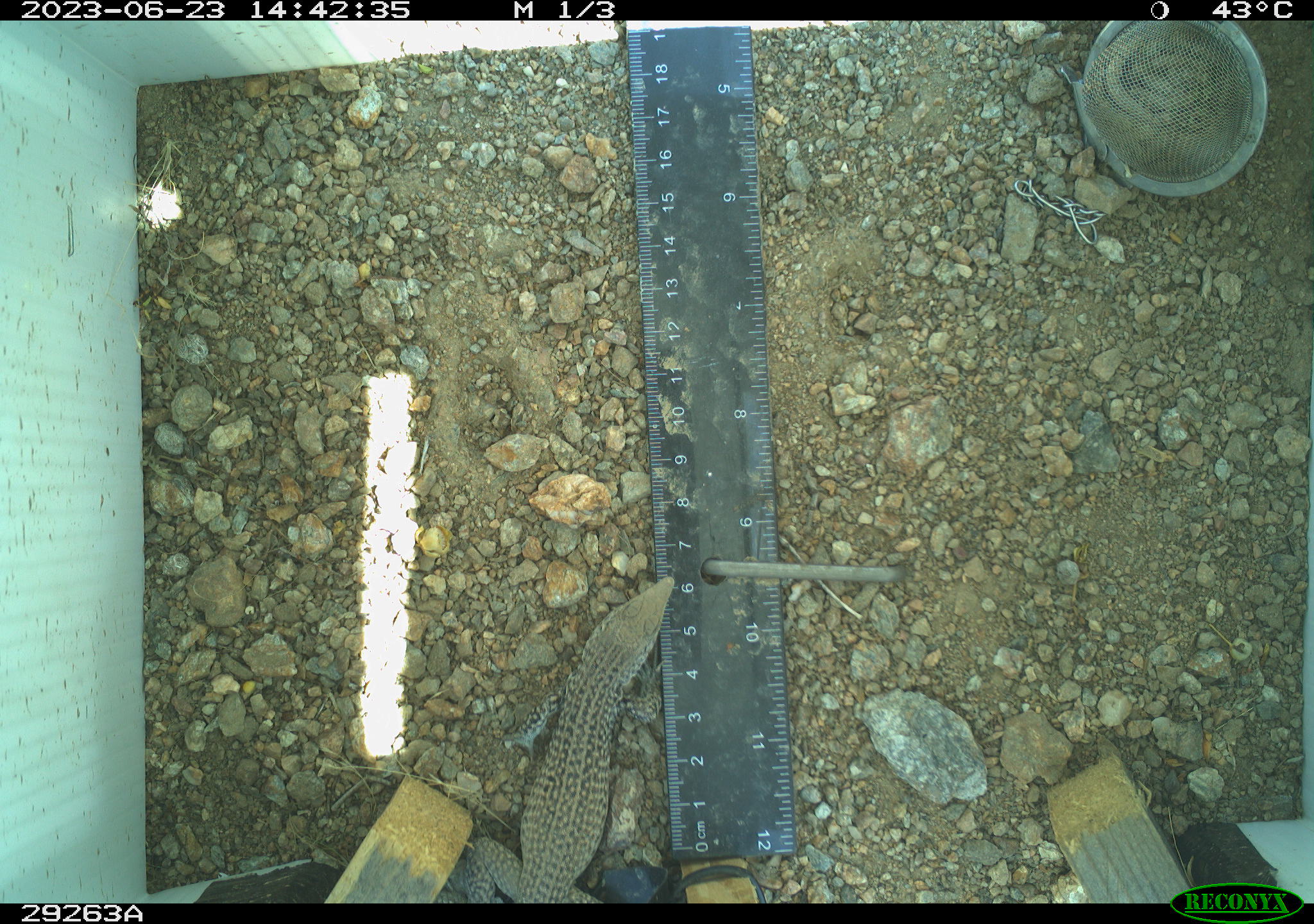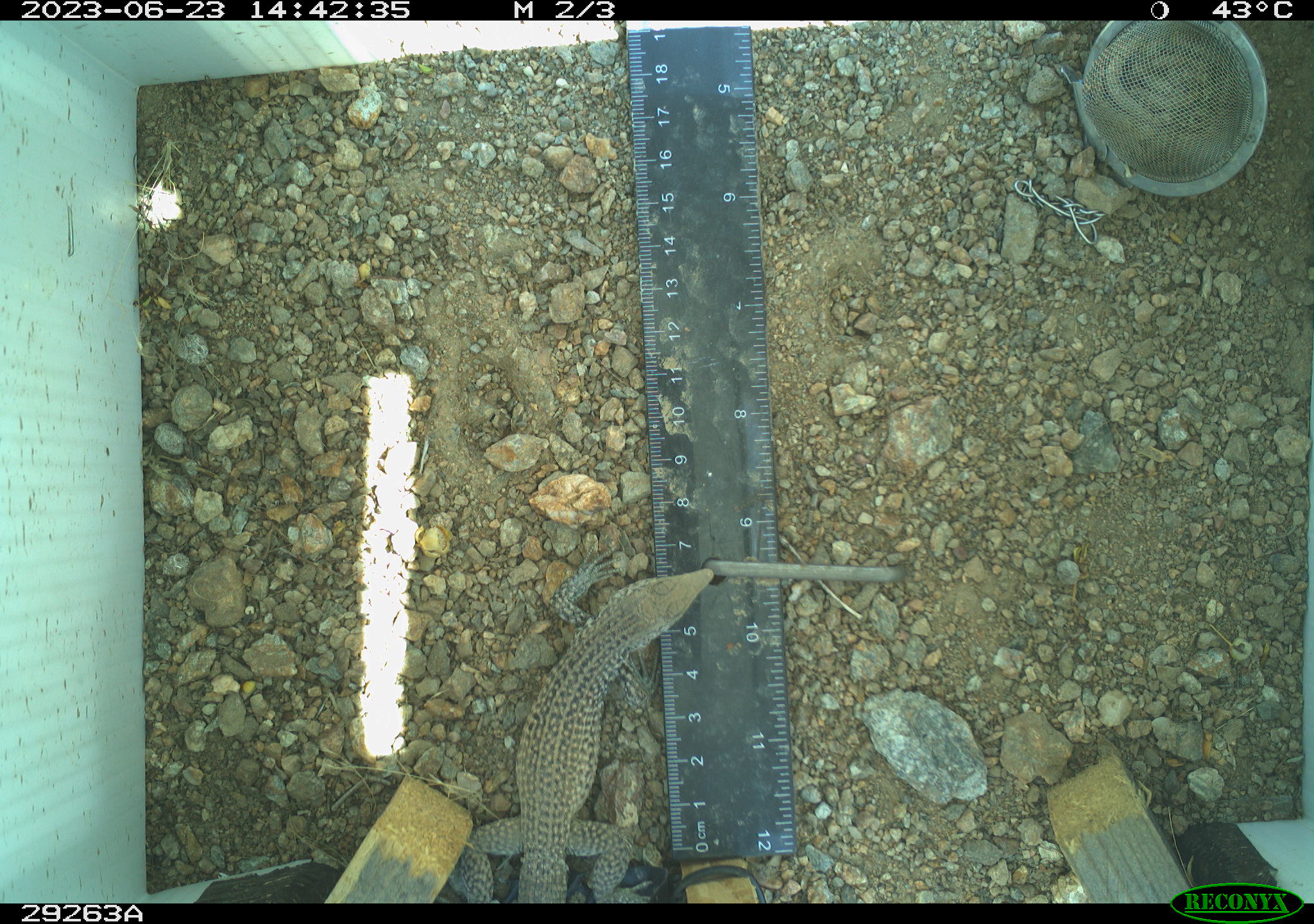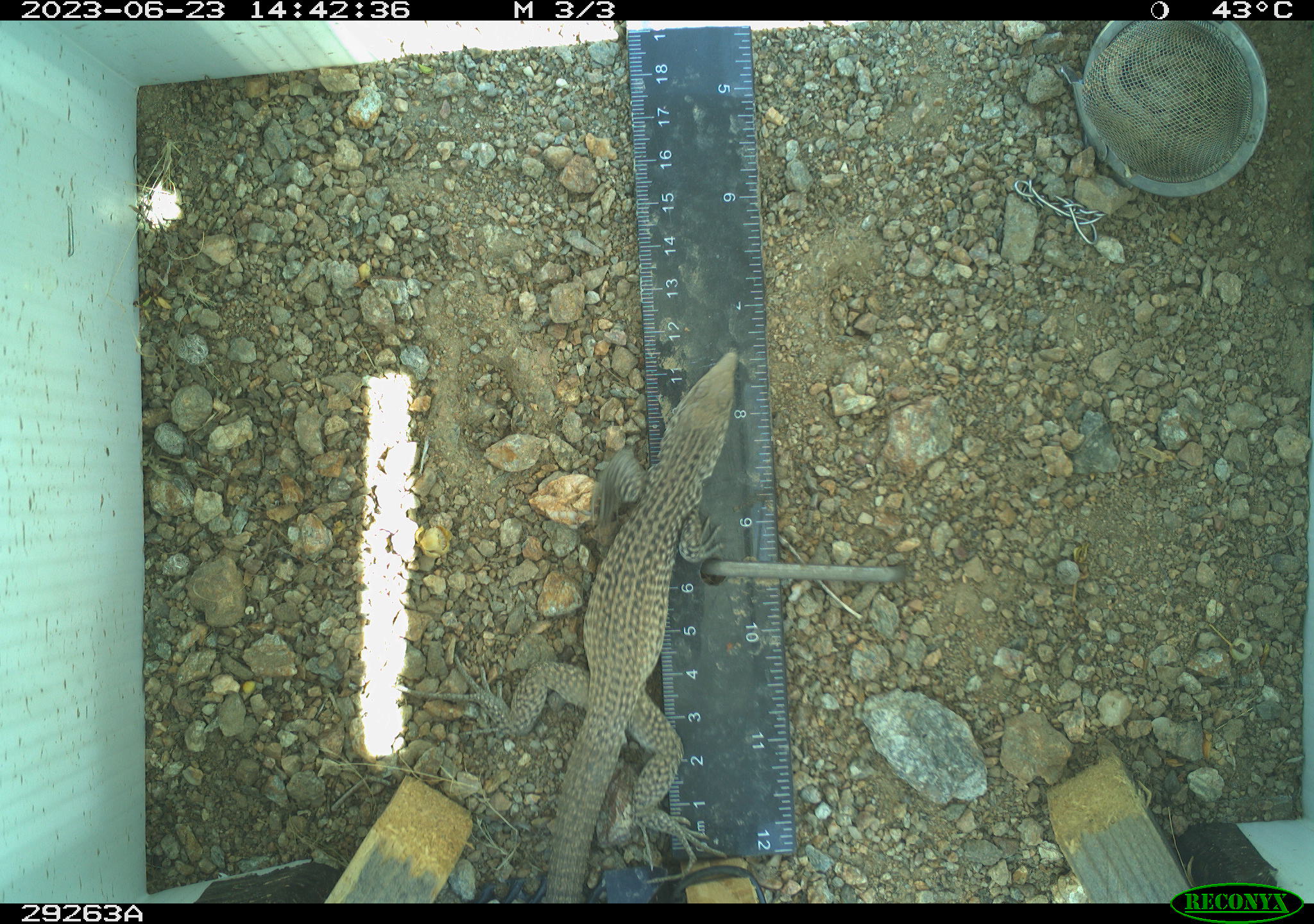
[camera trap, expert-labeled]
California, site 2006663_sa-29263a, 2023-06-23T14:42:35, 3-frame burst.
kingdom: Animalia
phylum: Chordata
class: Reptilia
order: Squamata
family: Teiidae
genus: Aspidoscelis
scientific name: Aspidoscelis tigris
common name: western whiptail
Western whiptail (Aspidoscelis tigris).